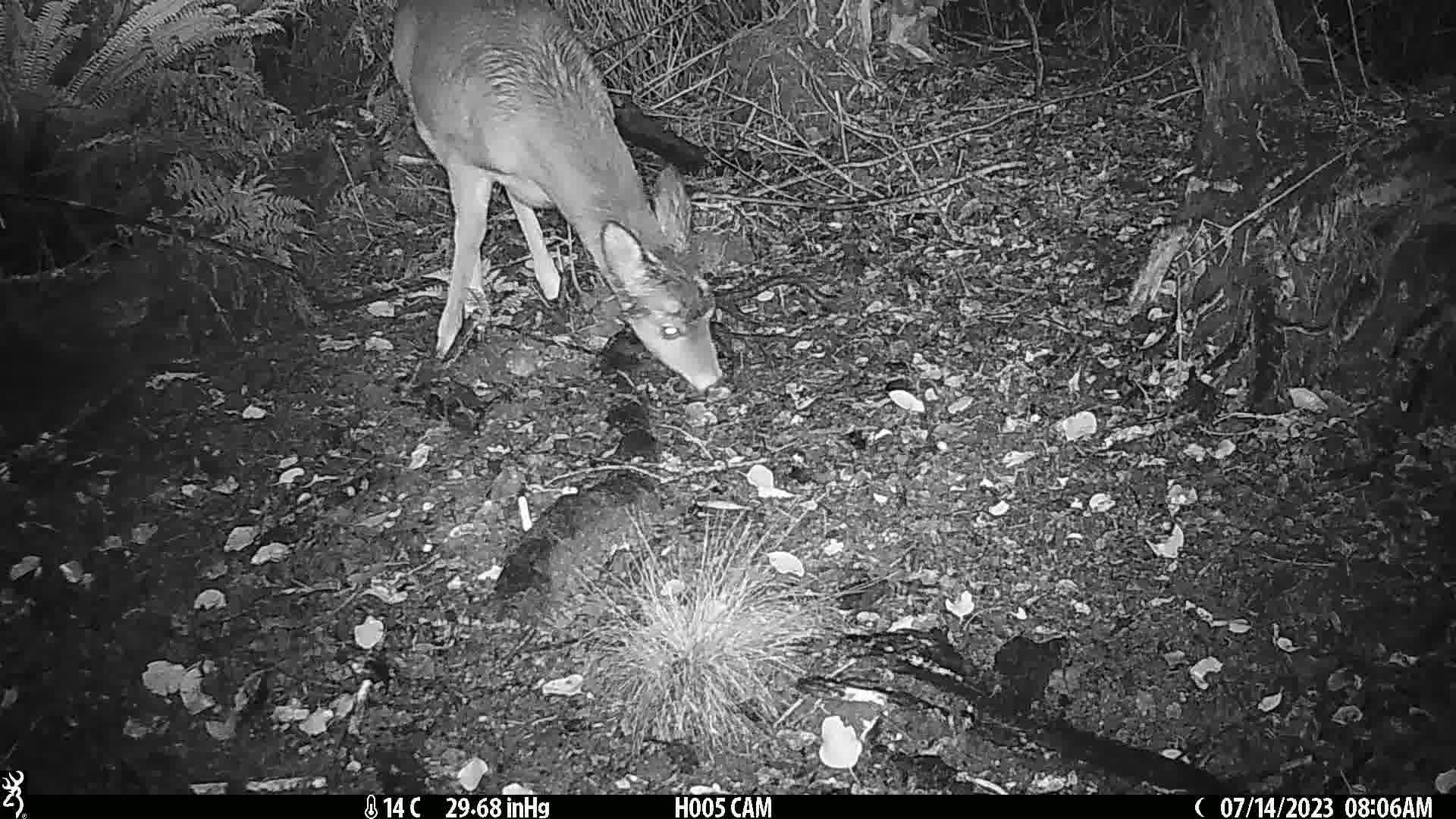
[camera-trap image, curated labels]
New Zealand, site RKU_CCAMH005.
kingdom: Animalia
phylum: Chordata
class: Mammalia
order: Artiodactyla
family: Cervidae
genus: Odocoileus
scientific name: Odocoileus virginianus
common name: white-tailed deer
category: white tailed deer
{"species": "white tailed deer (white-tailed deer) (Odocoileus virginianus)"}